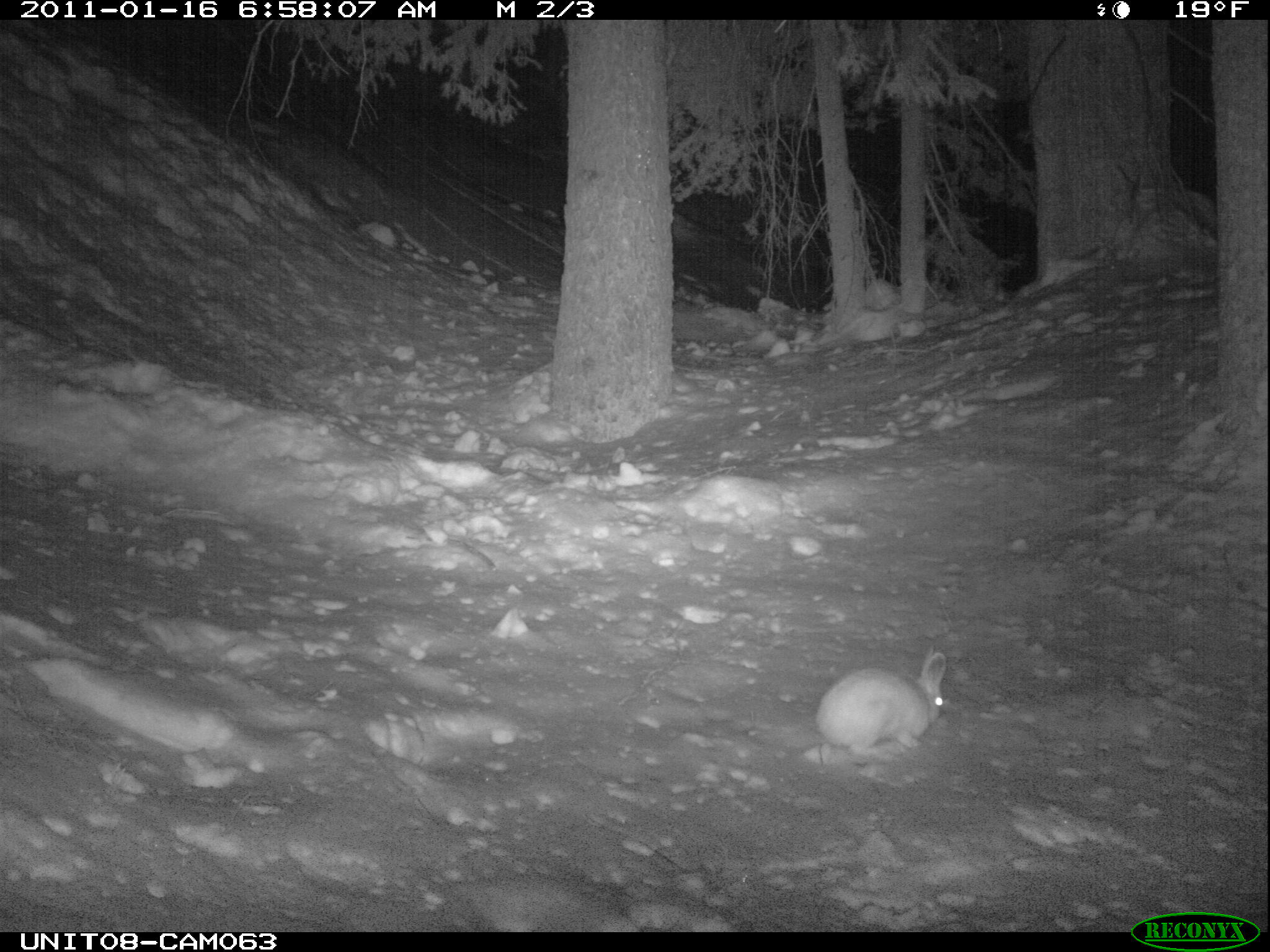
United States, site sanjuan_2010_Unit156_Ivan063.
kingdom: Animalia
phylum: Chordata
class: Mammalia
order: Lagomorpha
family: Leporidae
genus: Lepus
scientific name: Lepus americanus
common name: snowshoe hare